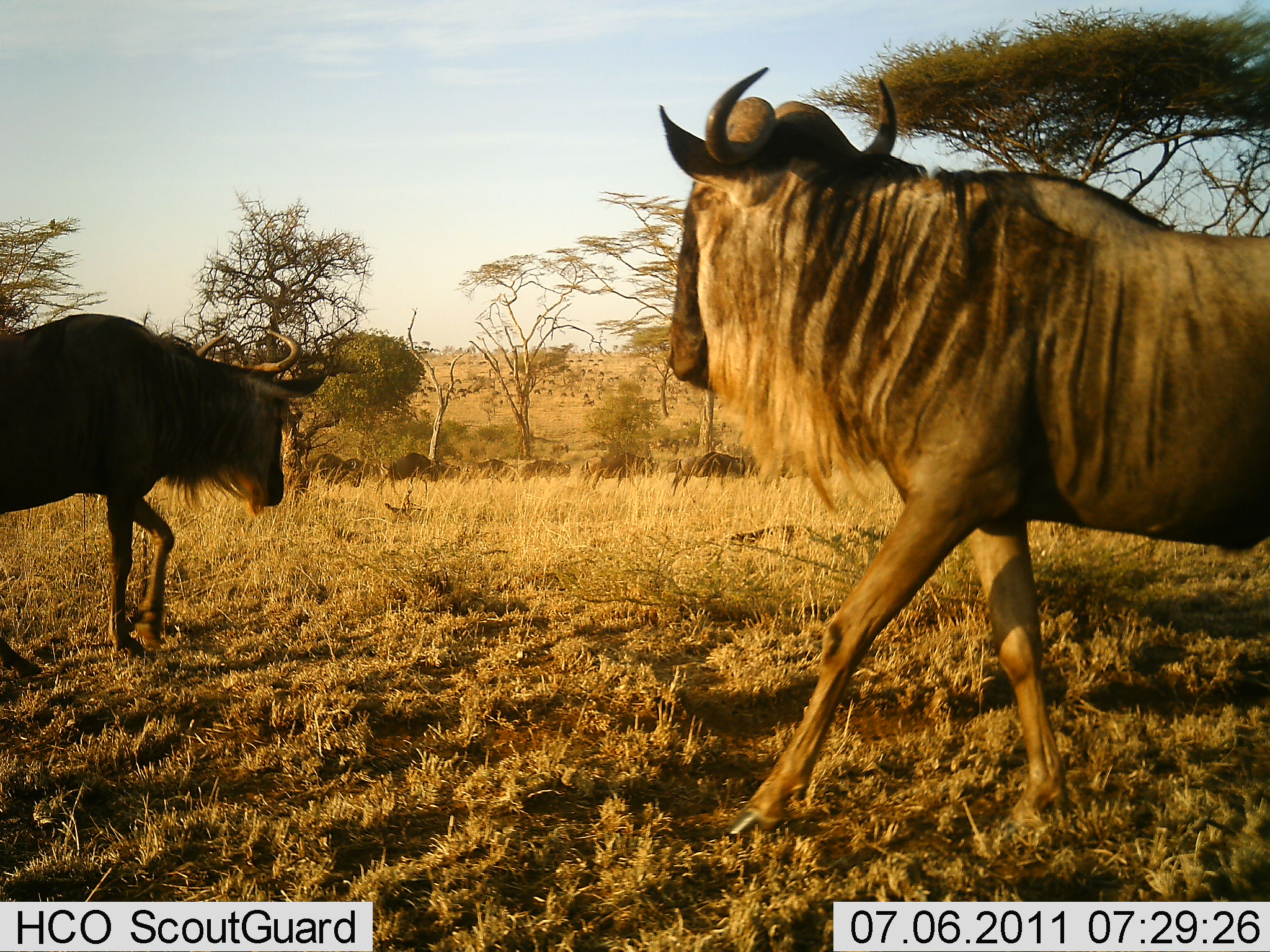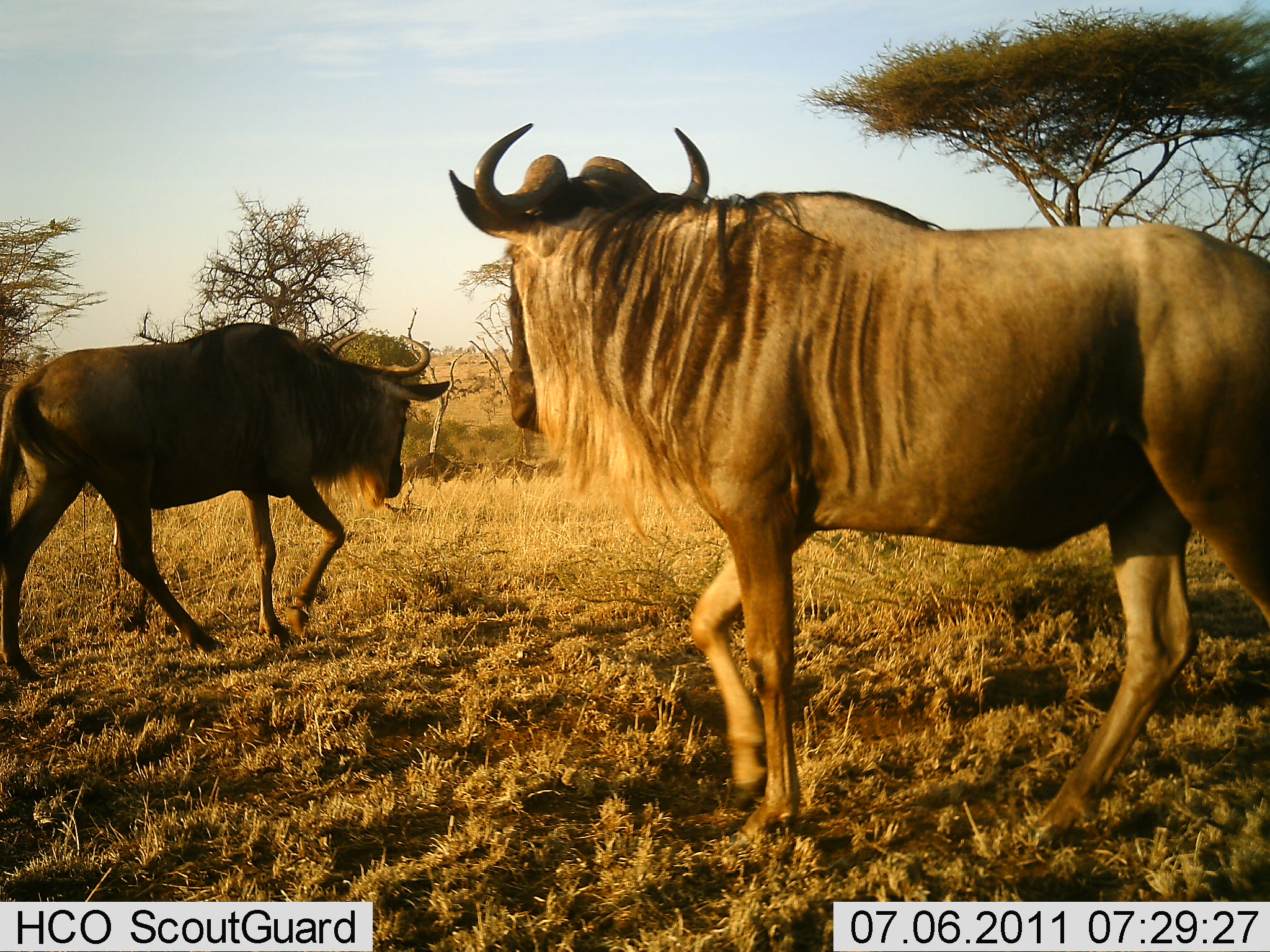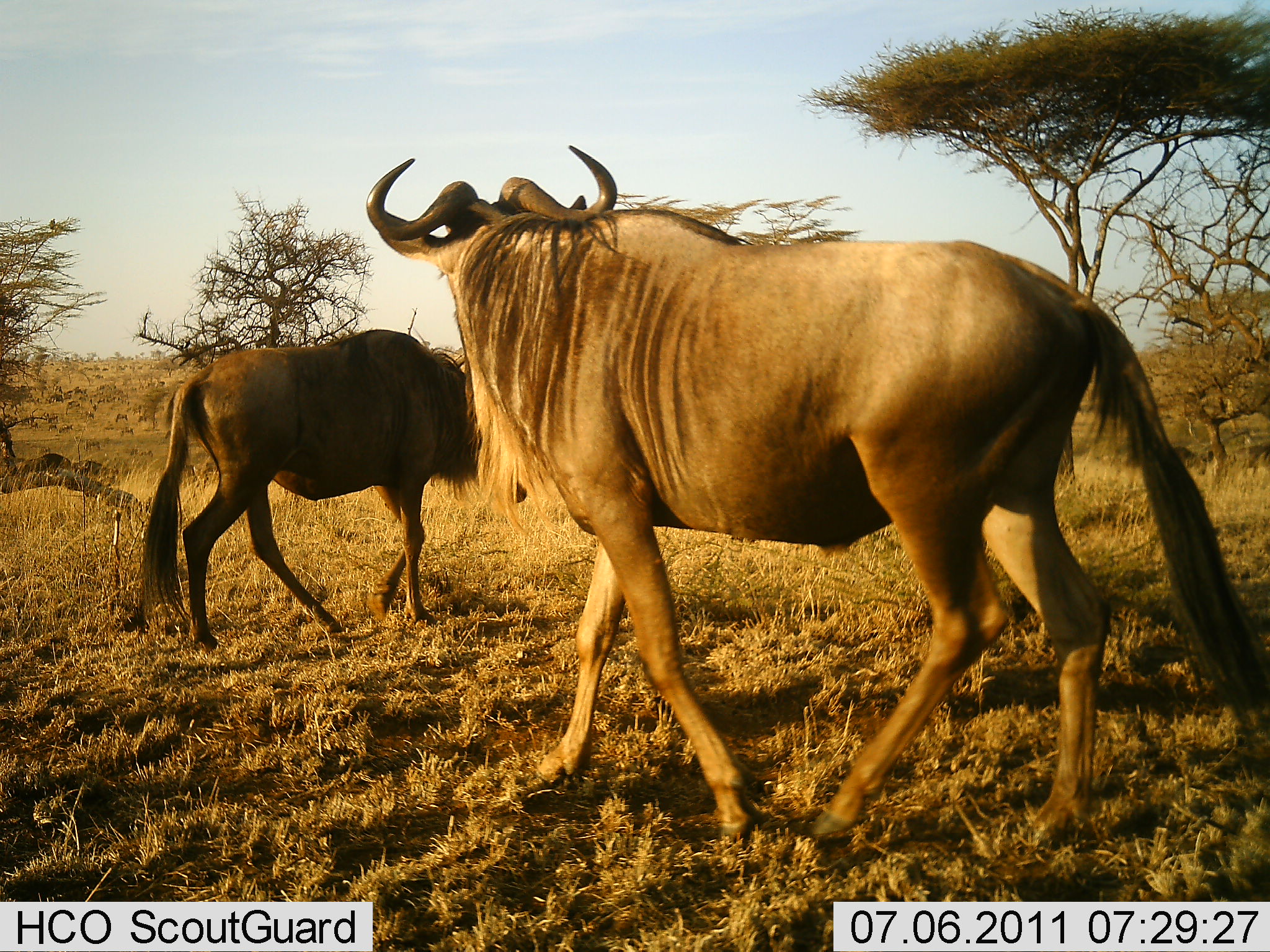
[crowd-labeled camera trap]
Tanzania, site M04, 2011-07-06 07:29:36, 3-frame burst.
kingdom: Animalia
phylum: Chordata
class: Mammalia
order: Artiodactyla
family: Bovidae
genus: Connochaetes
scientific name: Connochaetes taurinus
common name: blue wildebeest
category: wildebeest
Wildebeest (blue wildebeest) (Connochaetes taurinus), count 2. Behavior (volunteer vote fractions): standing 18%, resting 0%, moving 100%, interacting 0%. Young present (vote fraction): 9%. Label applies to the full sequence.